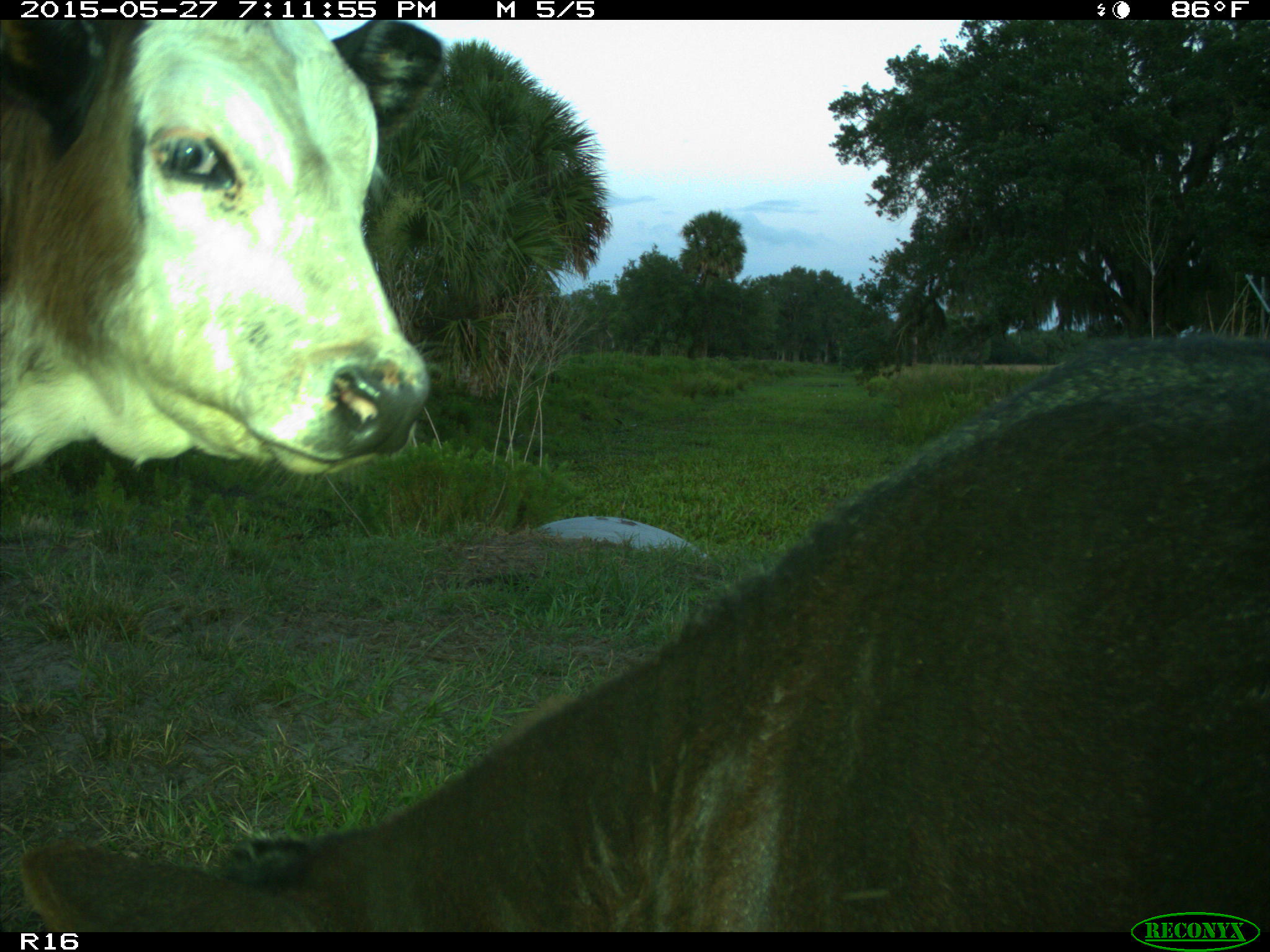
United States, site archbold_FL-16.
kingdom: Animalia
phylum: Chordata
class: Mammalia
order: Artiodactyla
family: Bovidae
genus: Bos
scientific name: Bos taurus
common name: domestic cow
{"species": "Bos taurus (domestic cow)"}